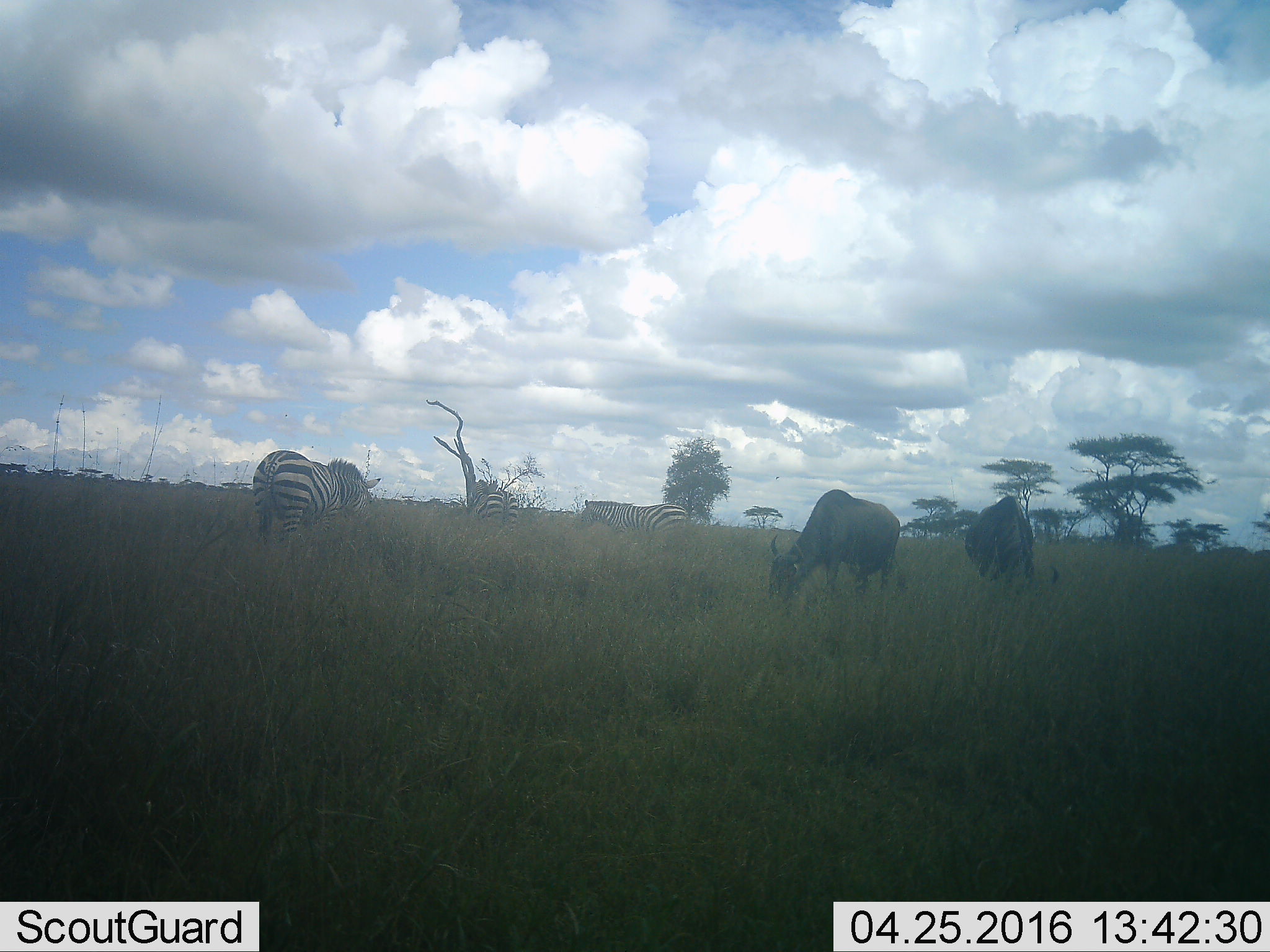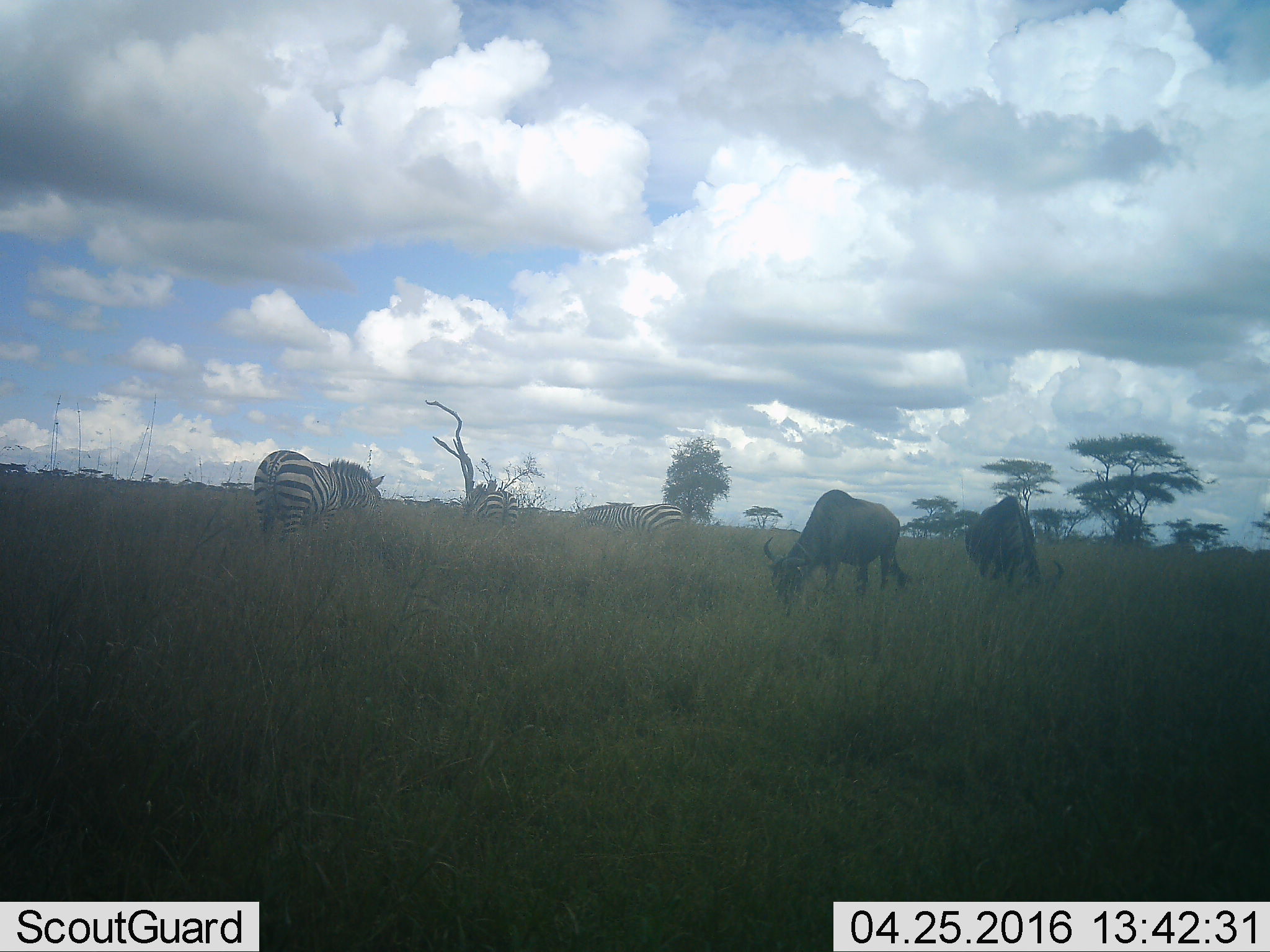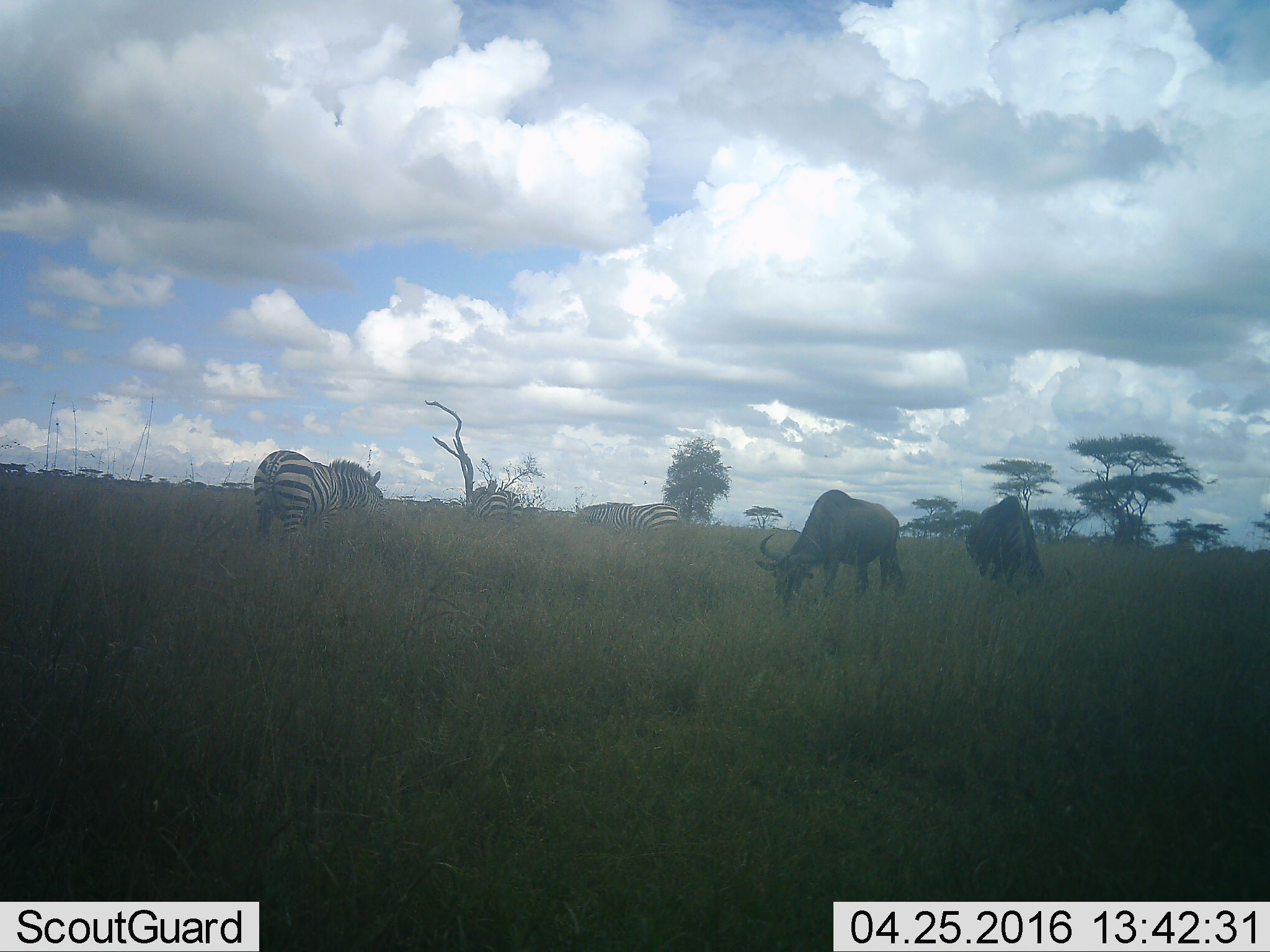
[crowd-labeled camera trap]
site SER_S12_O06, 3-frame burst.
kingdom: Animalia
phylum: Chordata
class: Mammalia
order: Artiodactyla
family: Bovidae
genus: Connochaetes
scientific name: Connochaetes taurinus taurinus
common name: blue wildebeest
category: wildebeestblue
Wildebeestblue (blue wildebeest) (Connochaetes taurinus taurinus), count 2. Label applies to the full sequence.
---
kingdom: Animalia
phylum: Chordata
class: Mammalia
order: Perissodactyla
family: Equidae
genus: Equus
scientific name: Equus quagga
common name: plains zebra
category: zebraplains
Zebraplains (plains zebra) (Equus quagga), count 3. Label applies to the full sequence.